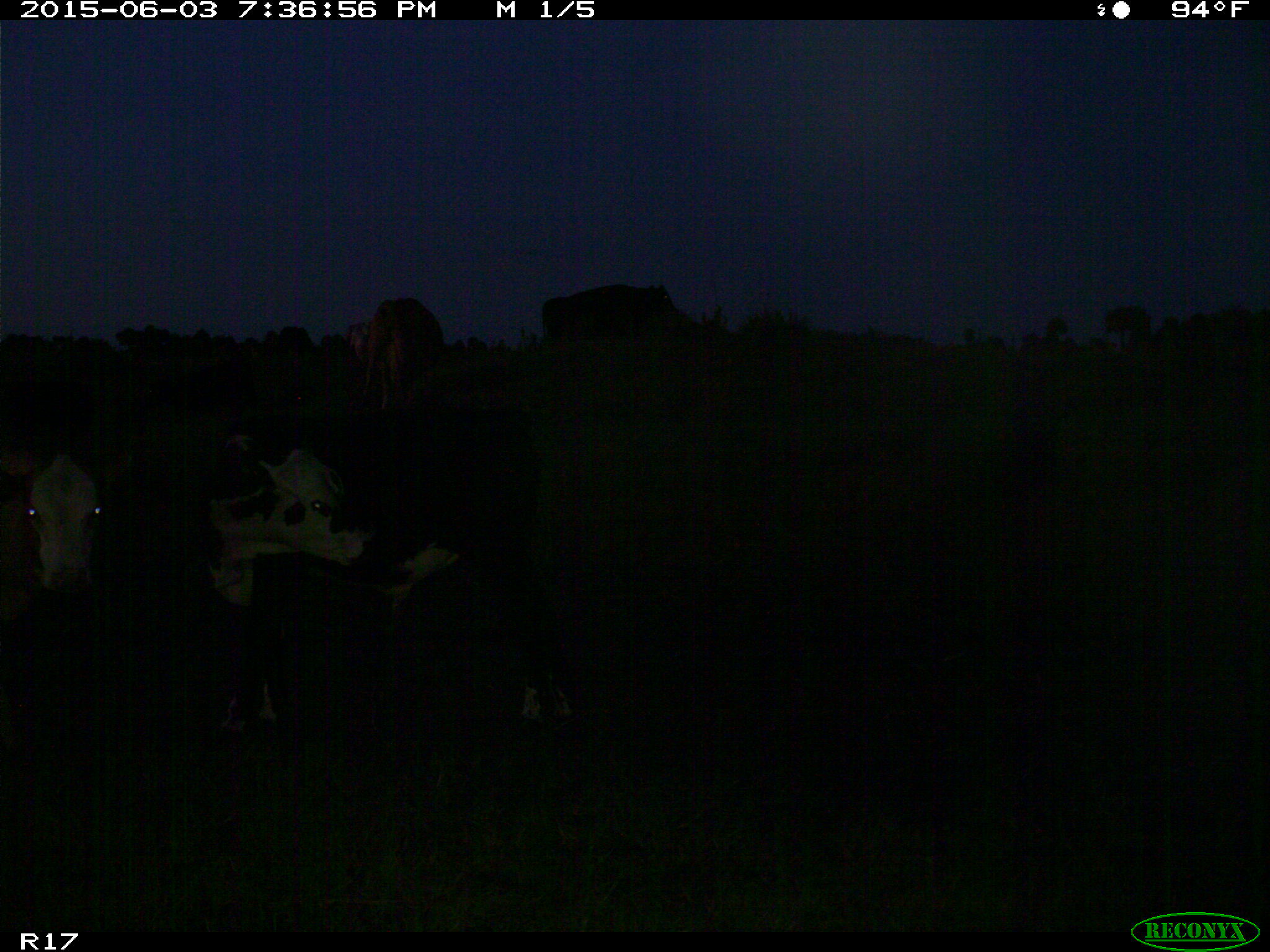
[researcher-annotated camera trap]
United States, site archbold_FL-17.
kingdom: Animalia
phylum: Chordata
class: Mammalia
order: Artiodactyla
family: Bovidae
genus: Bos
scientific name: Bos taurus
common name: domestic cow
Bos taurus (domestic cow).